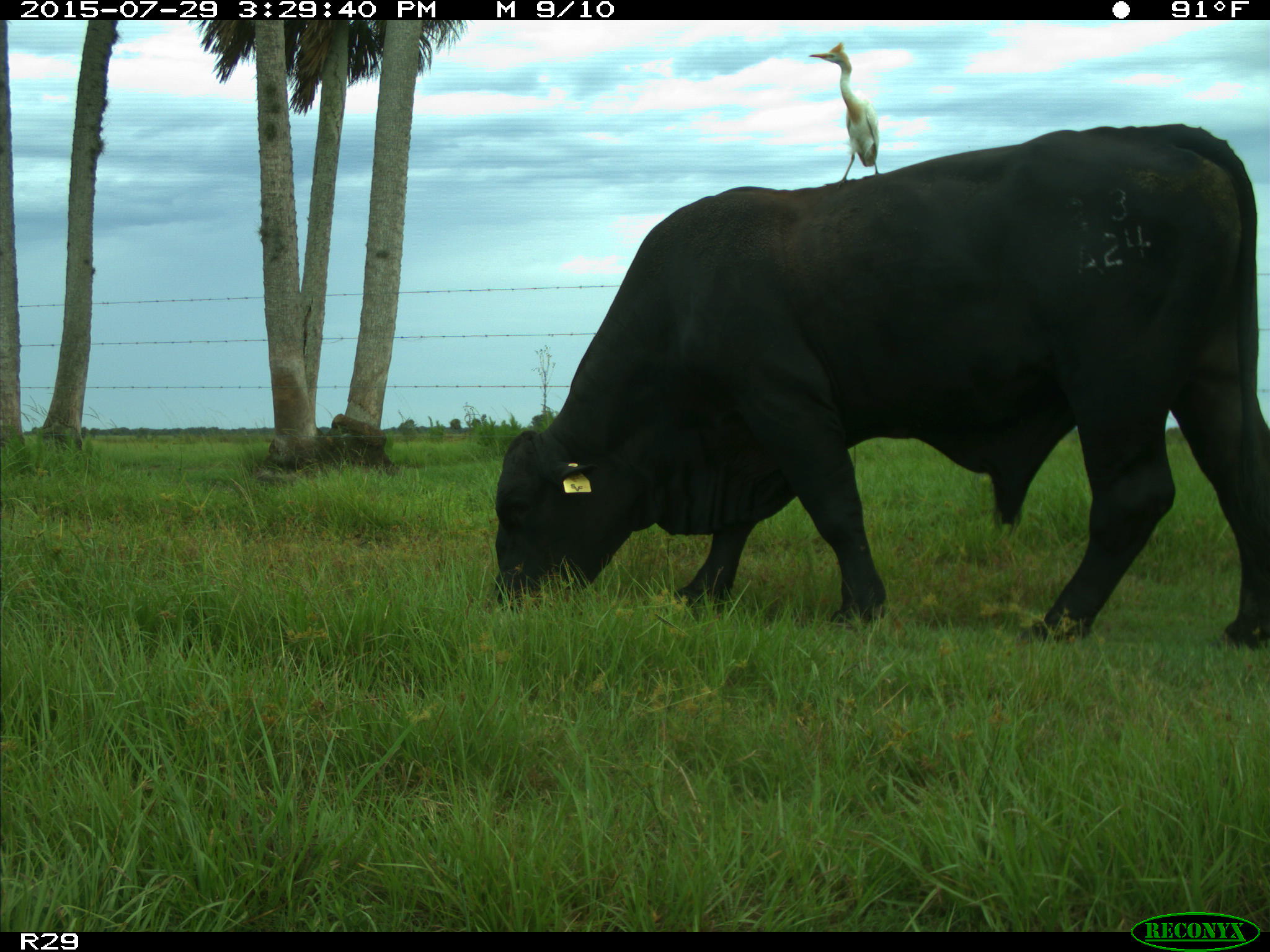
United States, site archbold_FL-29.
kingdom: Animalia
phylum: Chordata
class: Mammalia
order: Artiodactyla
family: Bovidae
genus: Bos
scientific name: Bos taurus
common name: domestic cow